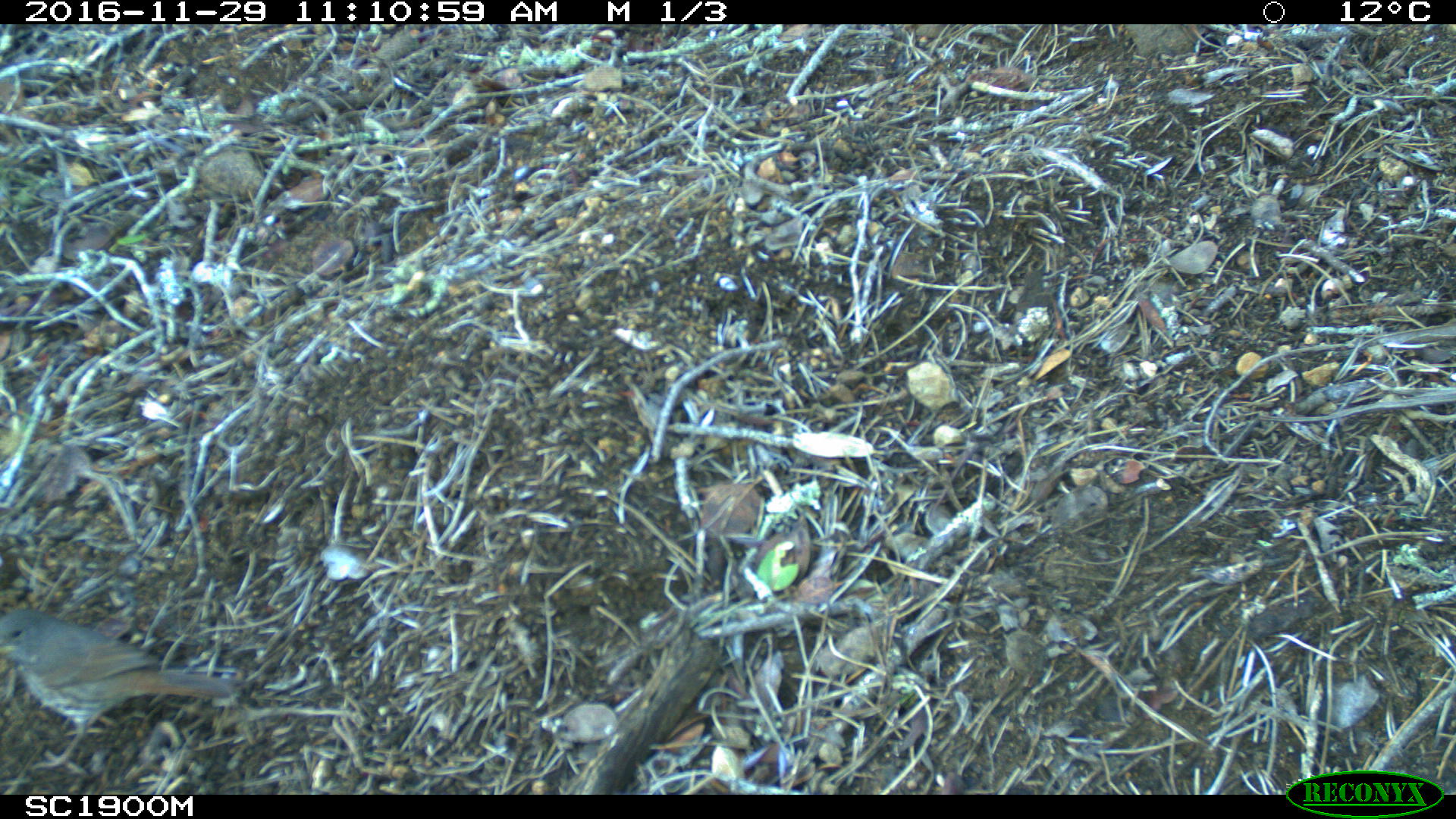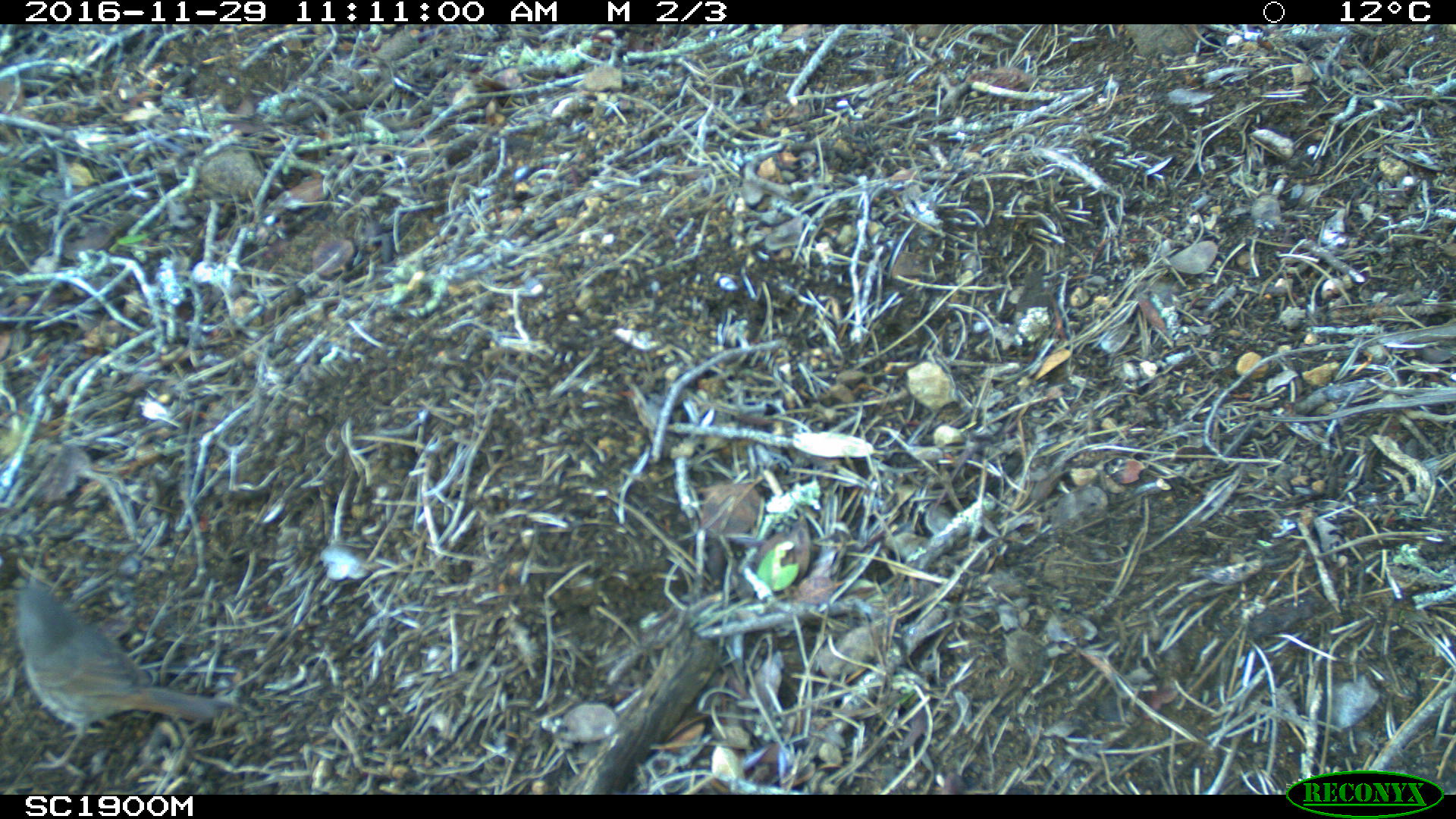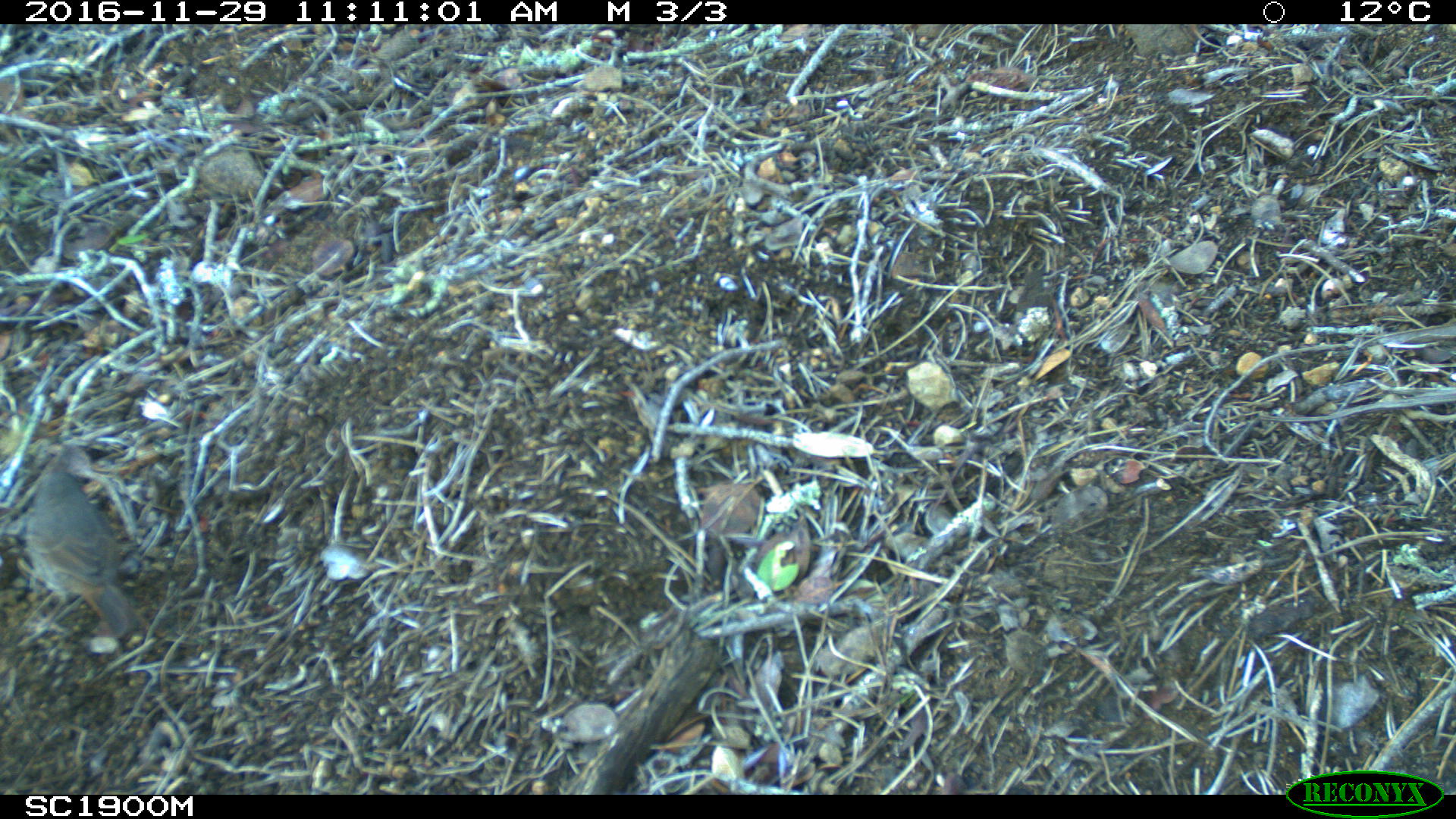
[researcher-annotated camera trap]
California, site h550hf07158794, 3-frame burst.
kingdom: Animalia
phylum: Chordata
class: Aves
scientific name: Aves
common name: bird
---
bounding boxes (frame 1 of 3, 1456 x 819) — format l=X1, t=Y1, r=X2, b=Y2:
bird: l=2, t=607, r=256, b=782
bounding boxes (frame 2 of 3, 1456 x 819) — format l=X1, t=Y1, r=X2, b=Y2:
bird: l=15, t=586, r=218, b=777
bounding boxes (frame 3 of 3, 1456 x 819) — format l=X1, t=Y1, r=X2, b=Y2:
bird: l=22, t=443, r=141, b=639